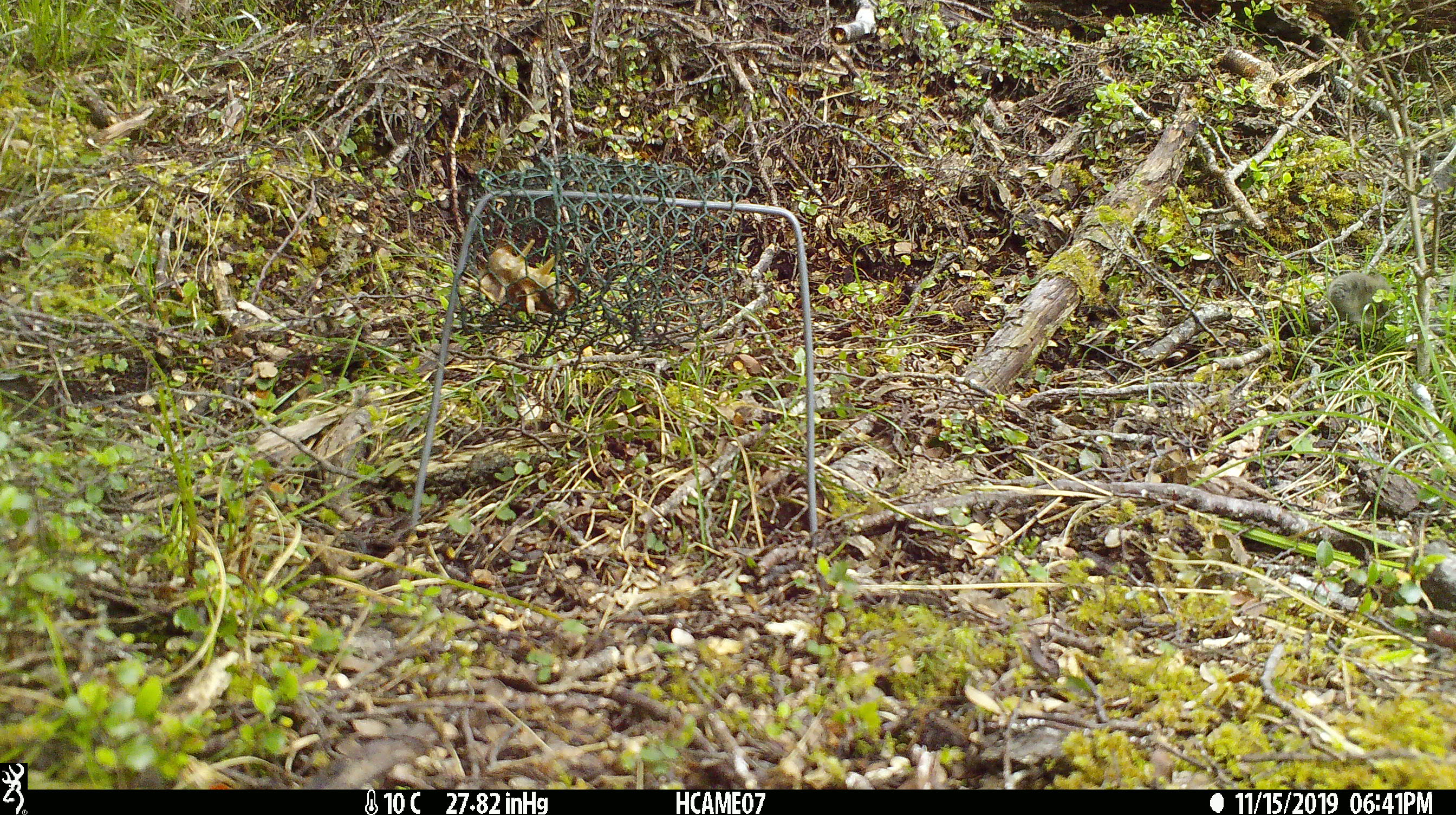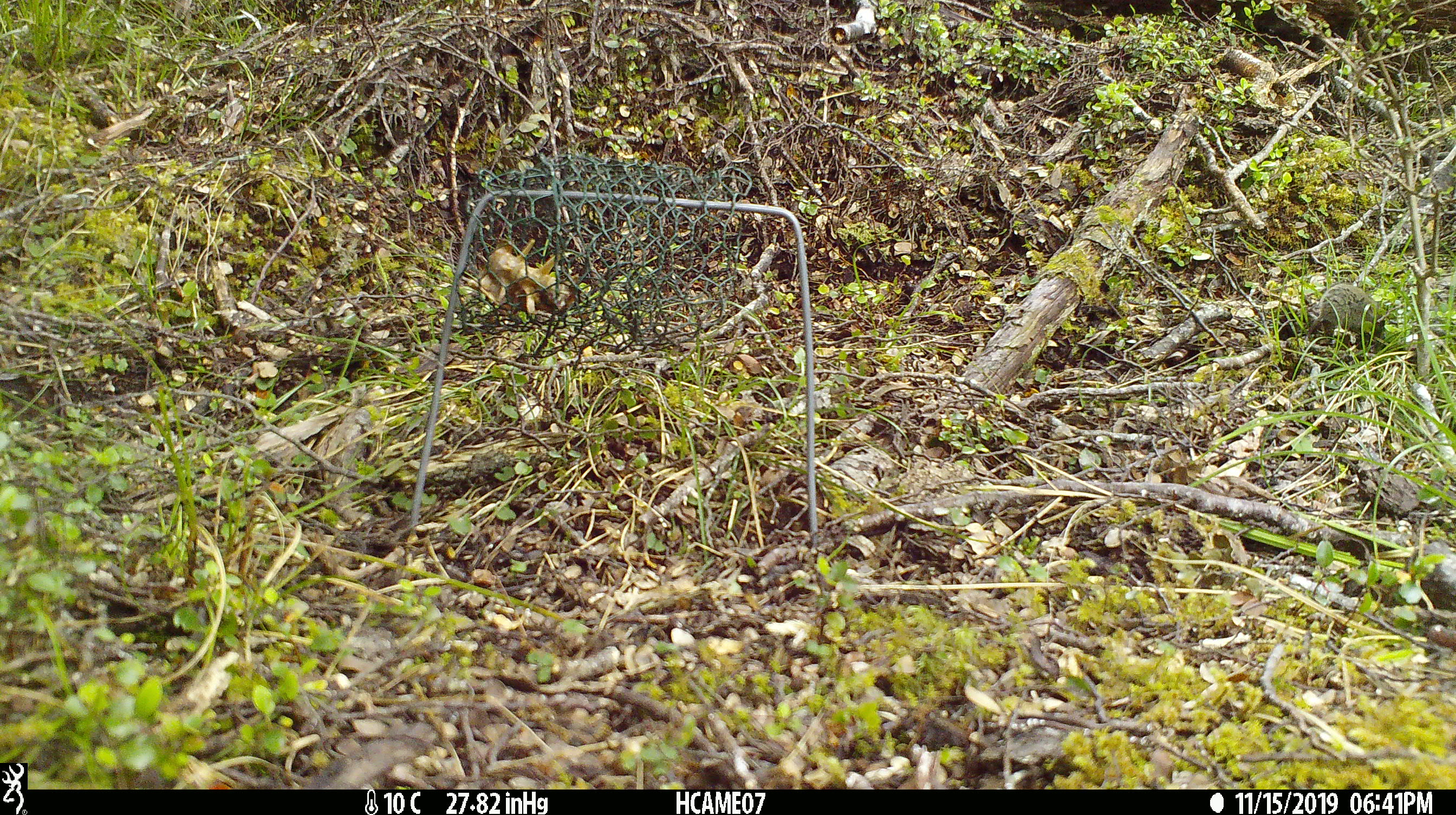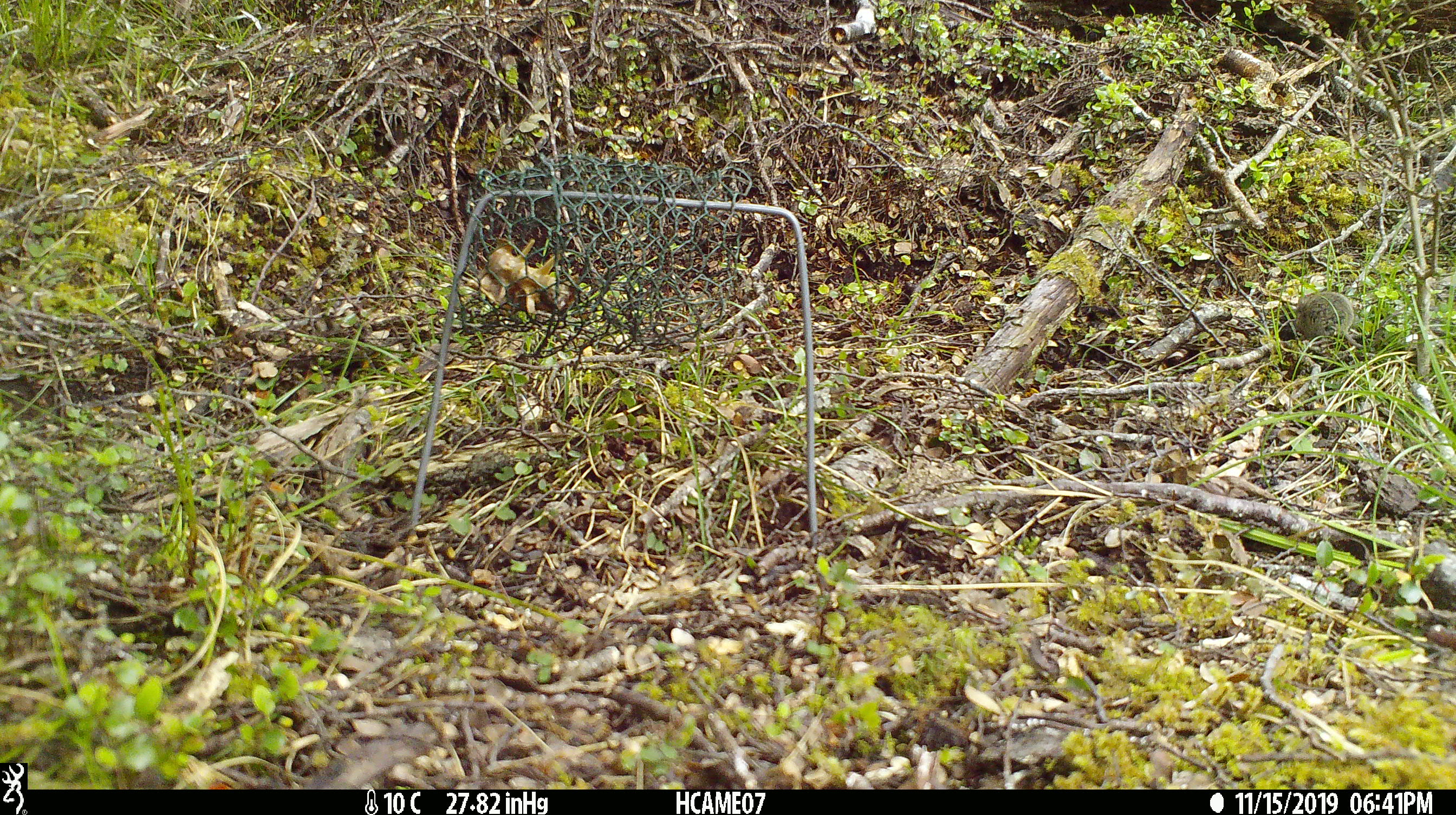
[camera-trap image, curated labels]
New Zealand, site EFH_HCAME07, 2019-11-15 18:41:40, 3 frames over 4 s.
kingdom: Animalia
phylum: Chordata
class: Mammalia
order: Rodentia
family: Muridae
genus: Mus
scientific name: Mus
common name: mouse